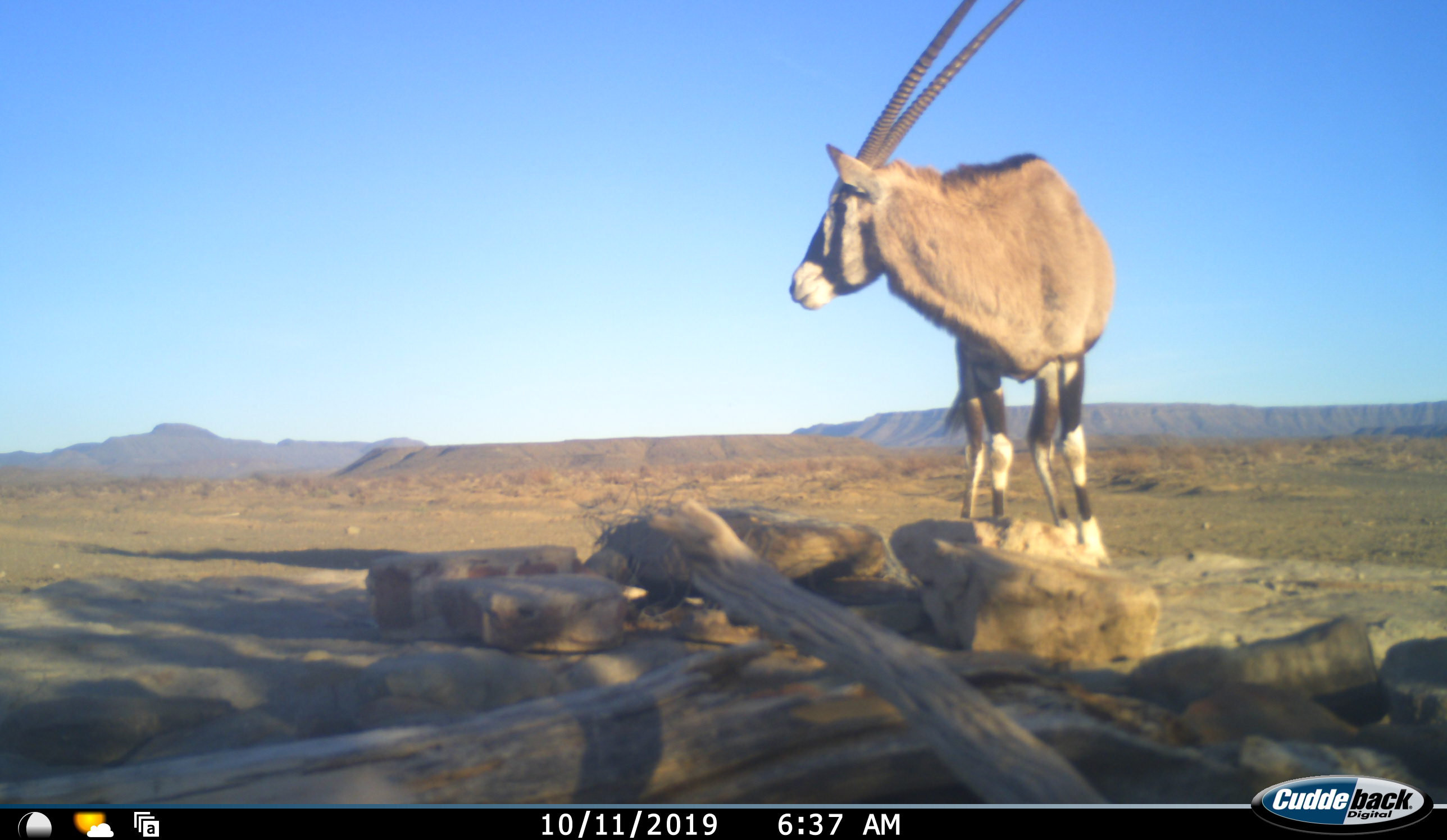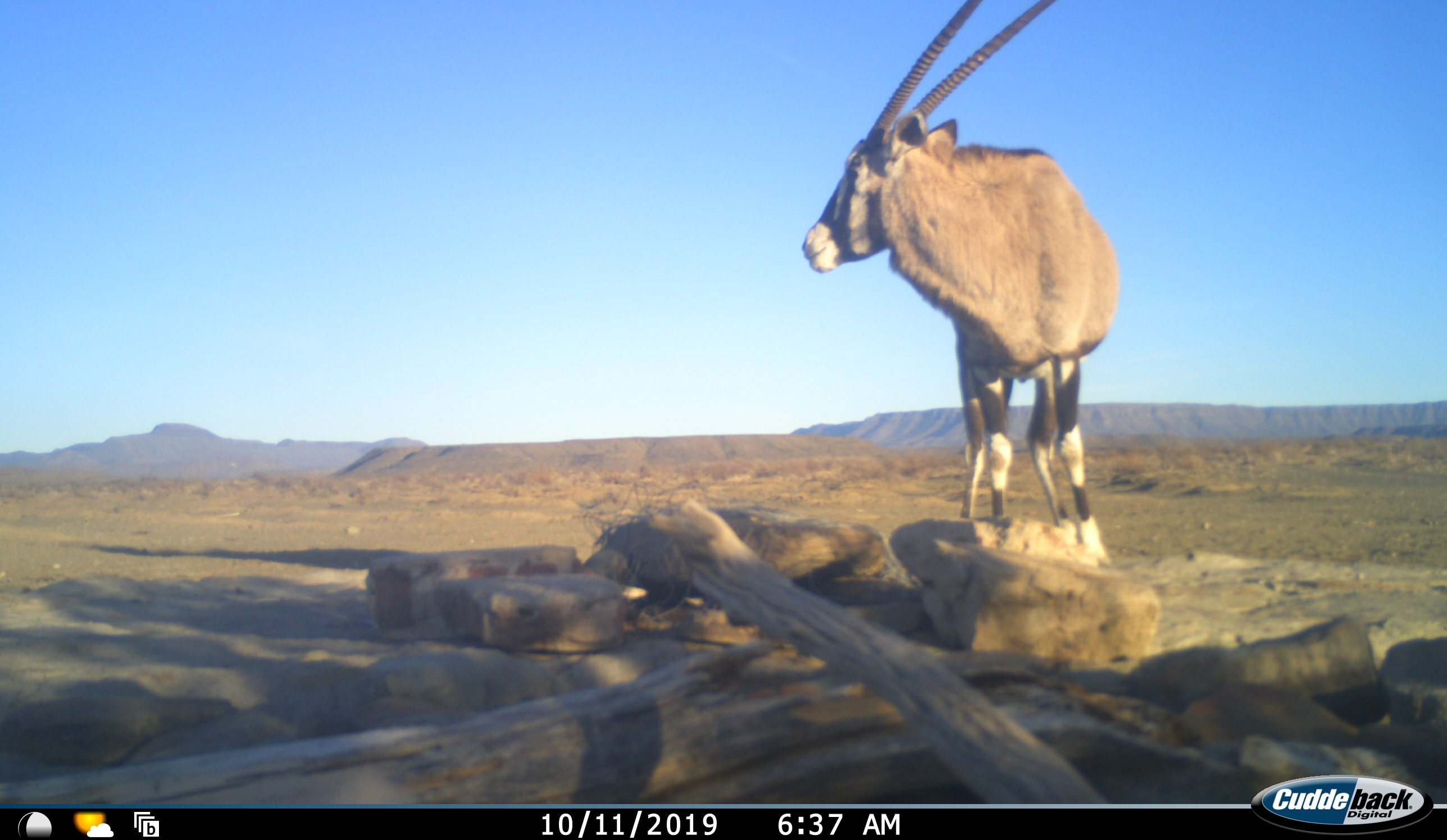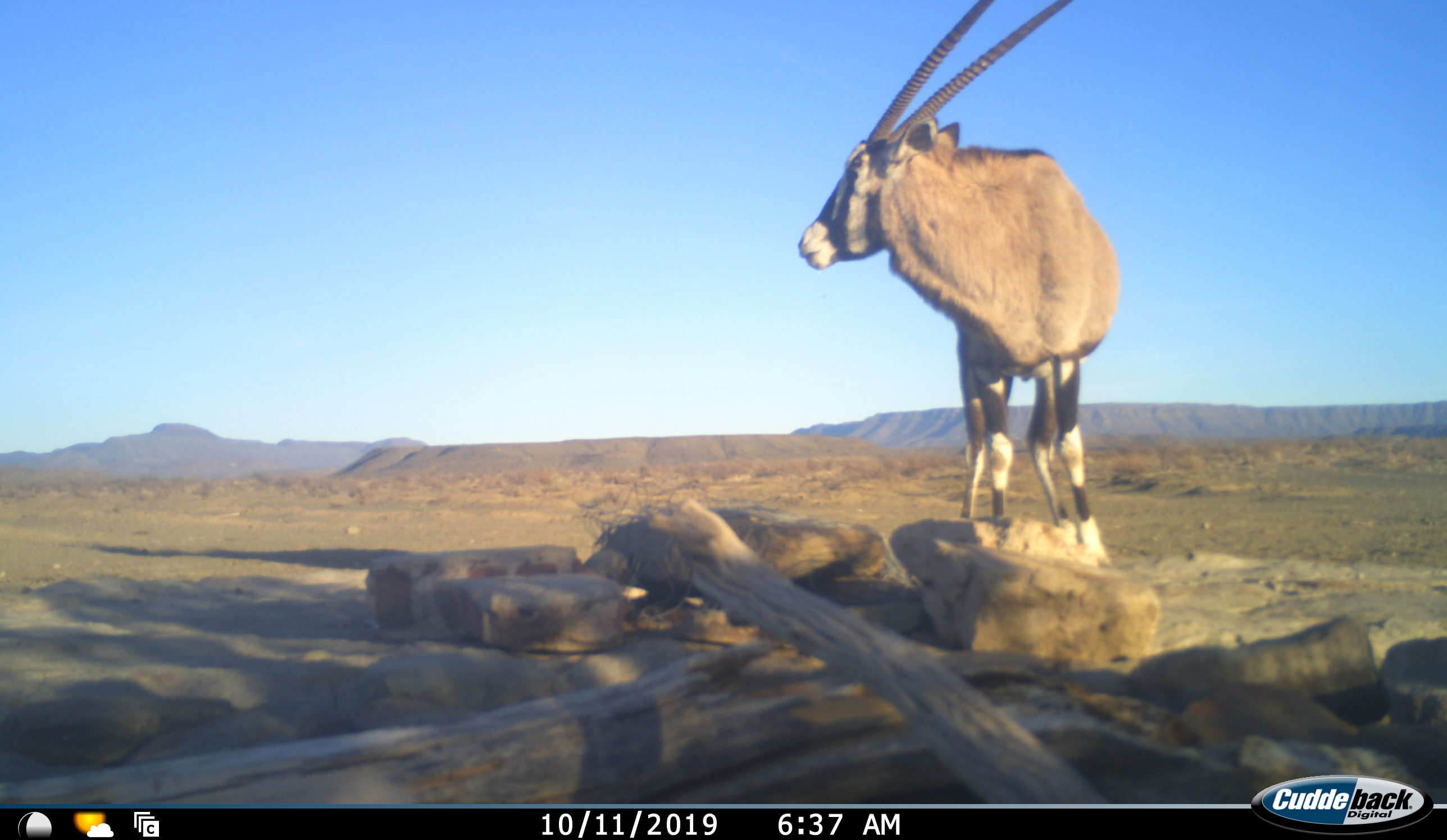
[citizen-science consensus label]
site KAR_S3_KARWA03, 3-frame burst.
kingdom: Animalia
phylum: Chordata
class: Mammalia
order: Artiodactyla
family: Bovidae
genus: Oryx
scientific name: Oryx gazella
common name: gemsbok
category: oryx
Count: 1.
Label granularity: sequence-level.